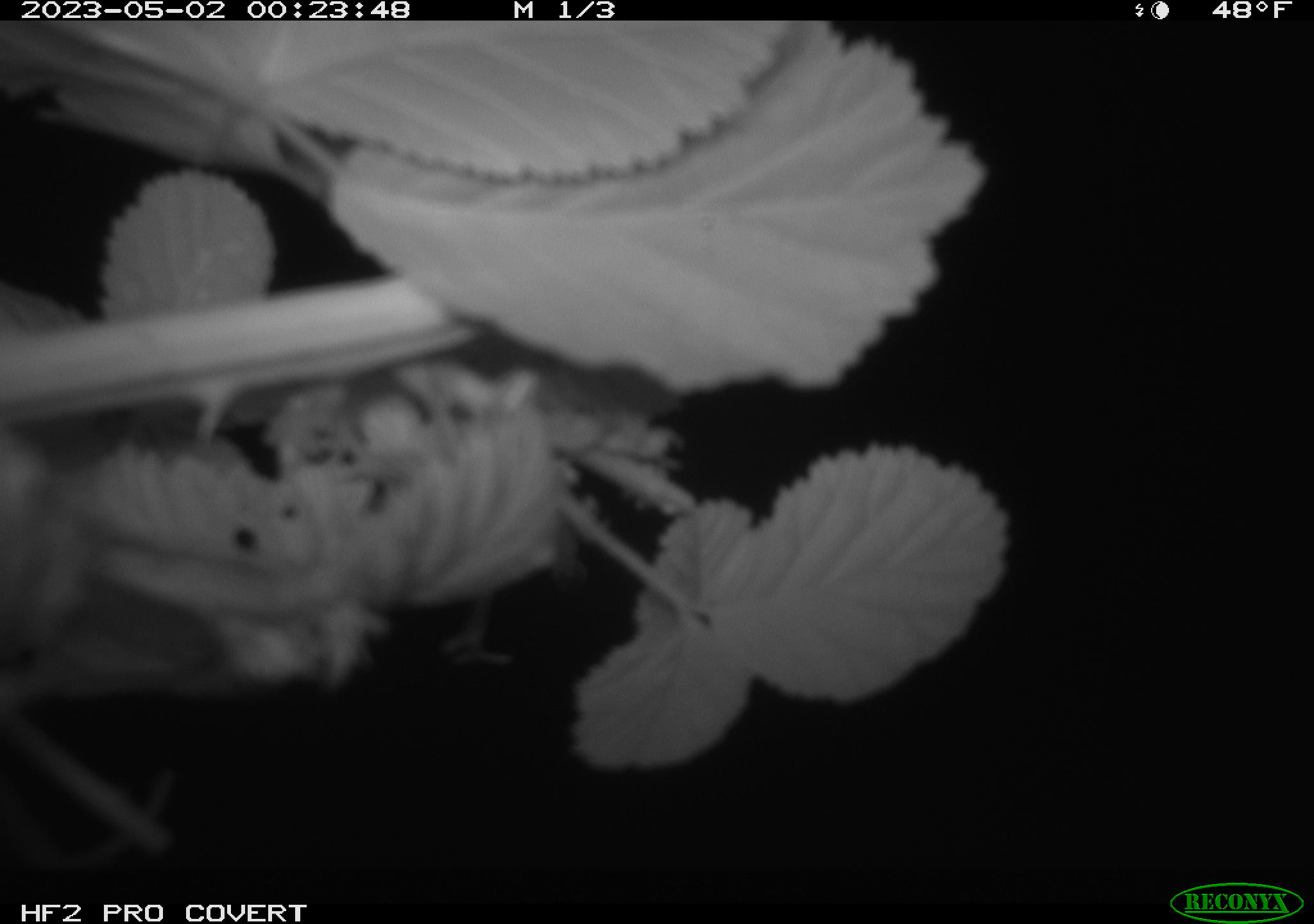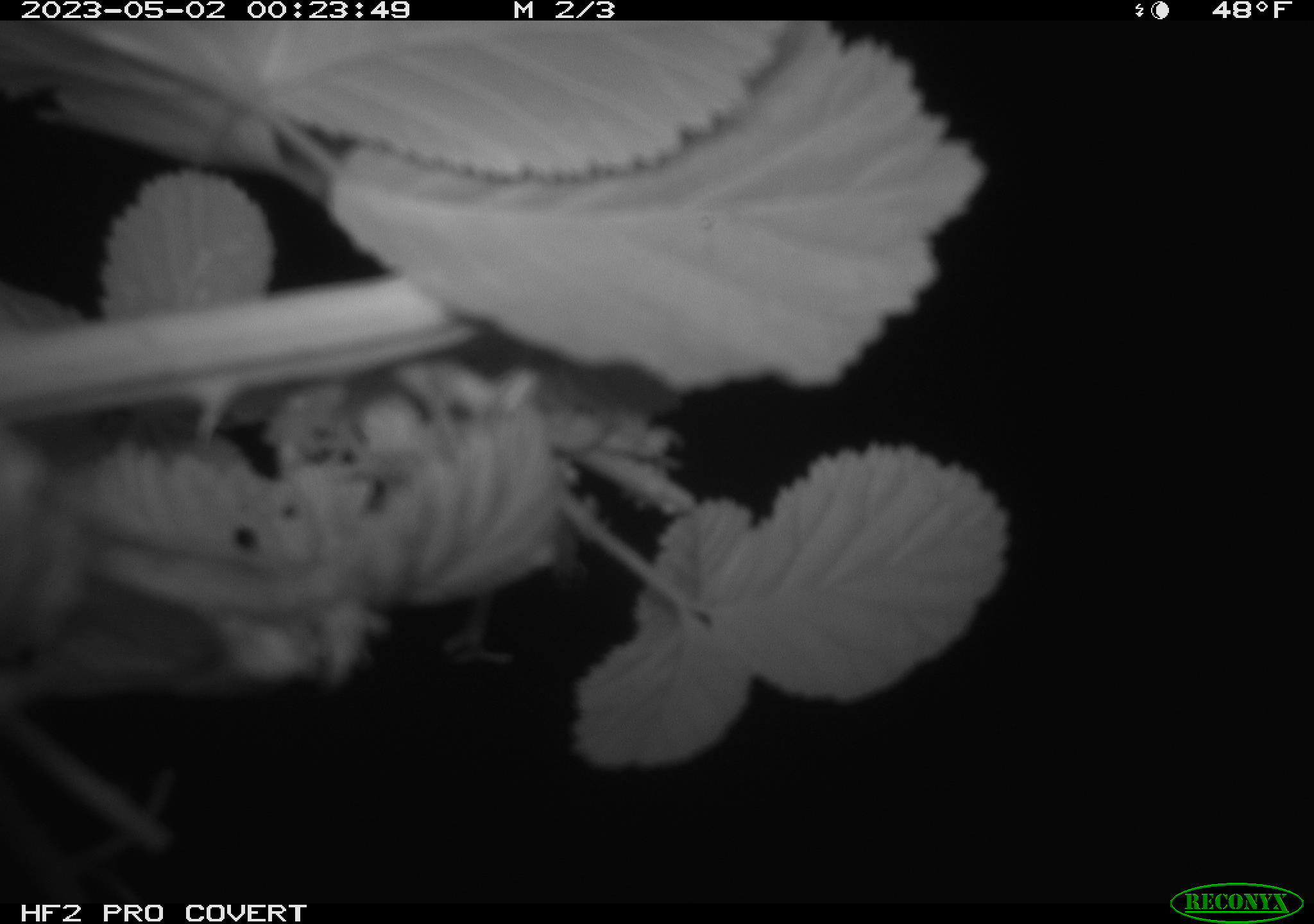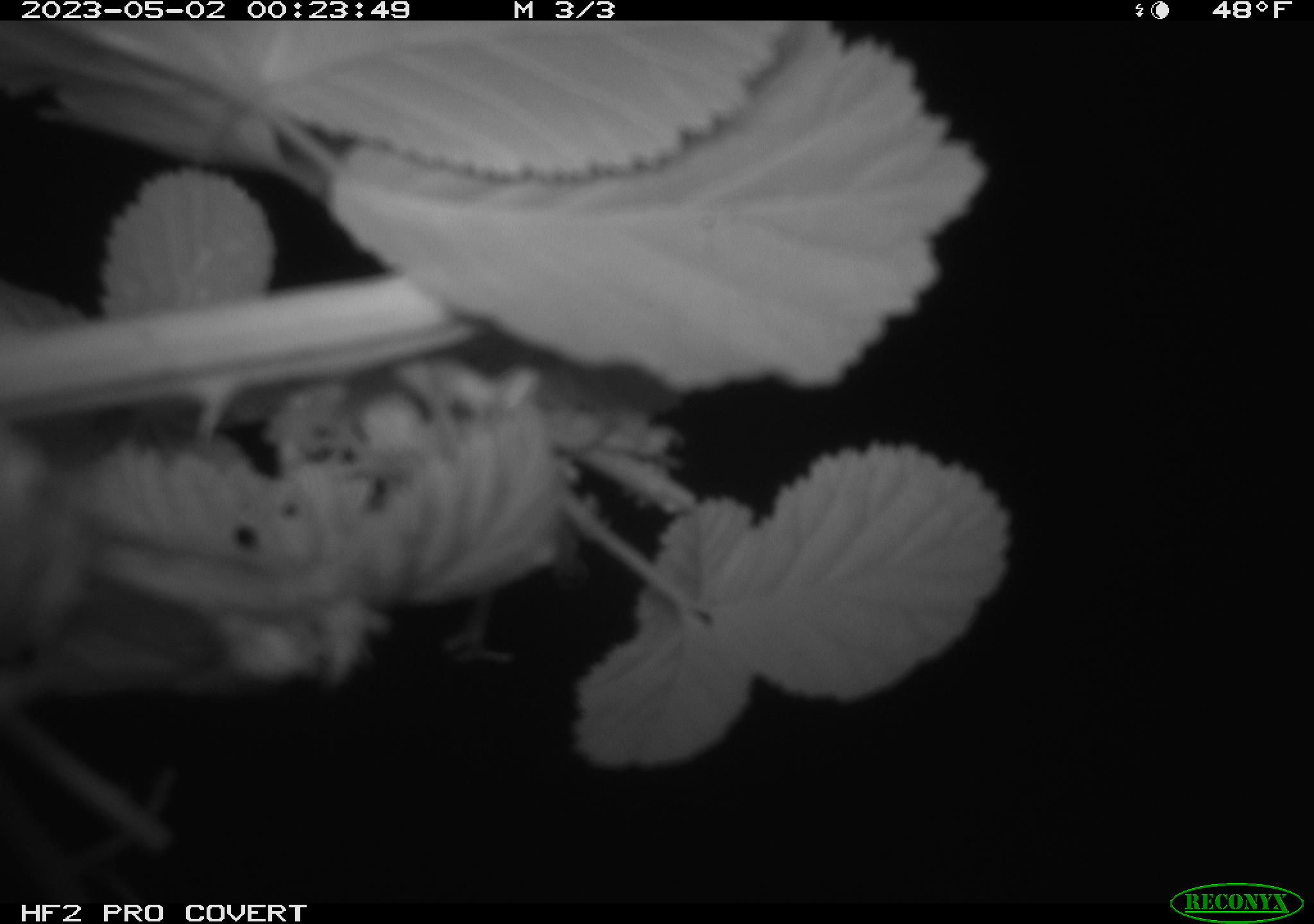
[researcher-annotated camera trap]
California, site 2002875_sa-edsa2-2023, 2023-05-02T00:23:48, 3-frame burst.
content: no animal present